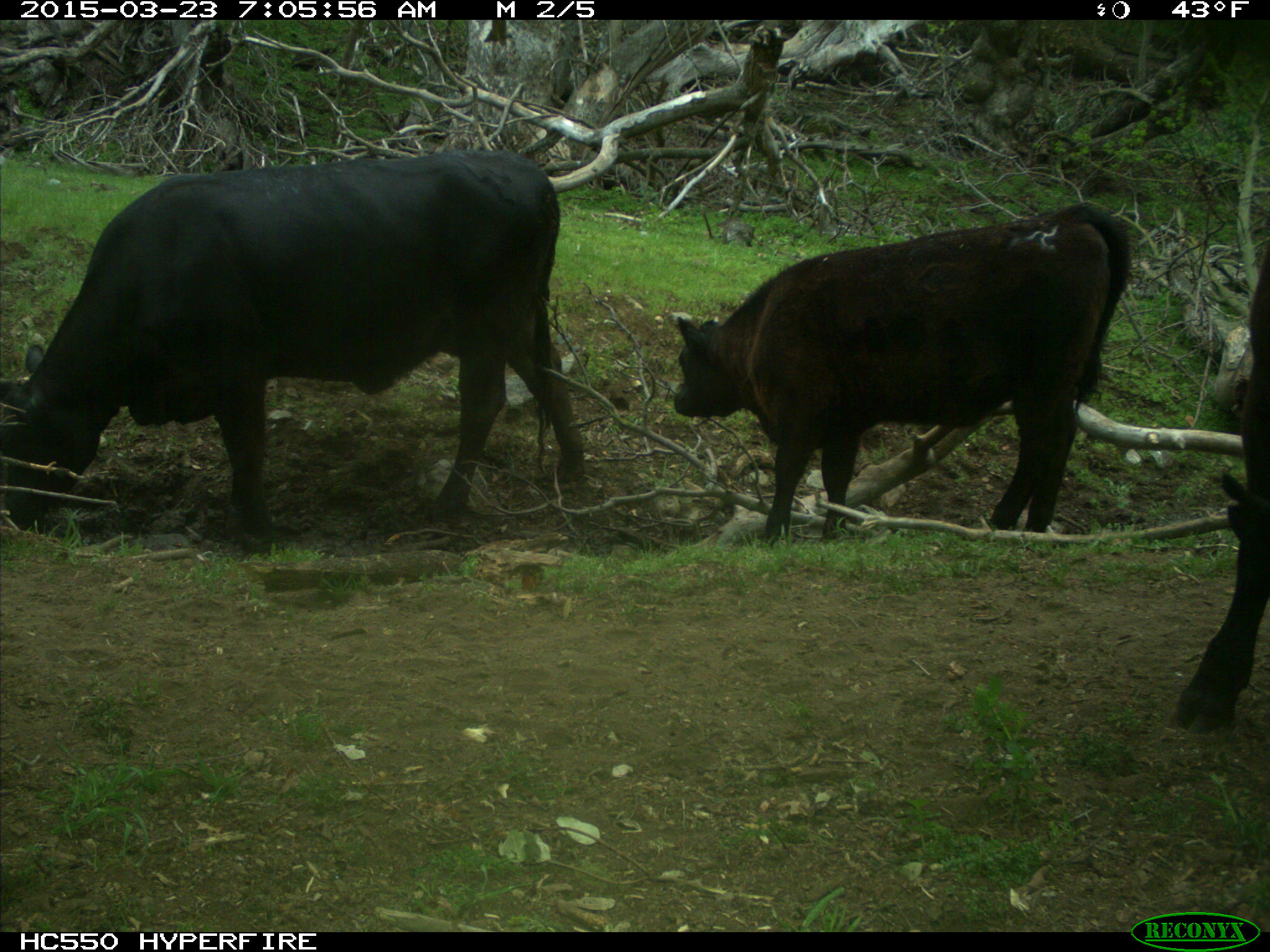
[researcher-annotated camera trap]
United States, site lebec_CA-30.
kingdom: Animalia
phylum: Chordata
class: Mammalia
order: Artiodactyla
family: Bovidae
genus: Bos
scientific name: Bos taurus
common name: domestic cow